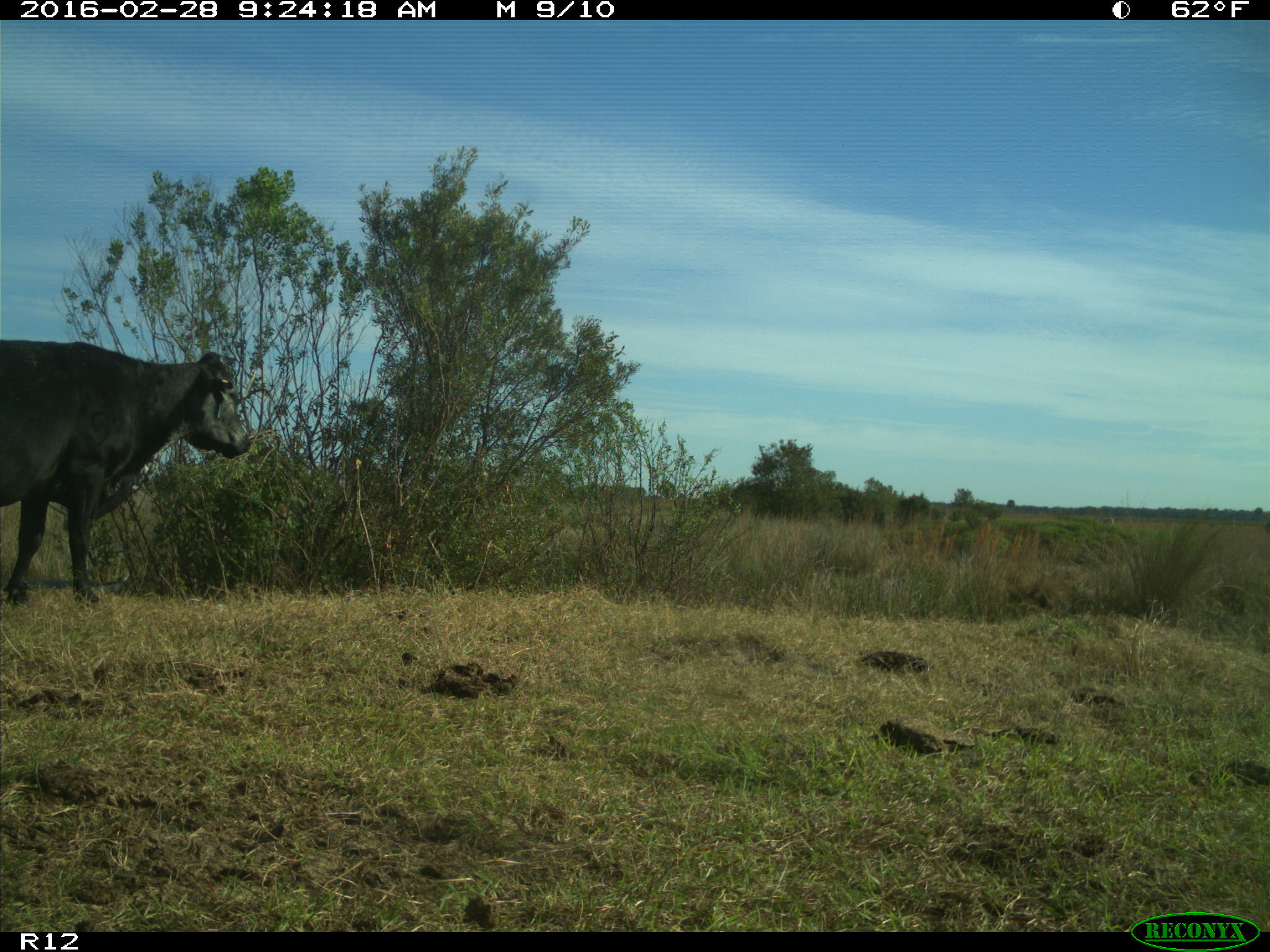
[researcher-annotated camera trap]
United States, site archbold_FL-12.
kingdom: Animalia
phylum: Chordata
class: Mammalia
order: Artiodactyla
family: Bovidae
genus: Bos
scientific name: Bos taurus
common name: domestic cow